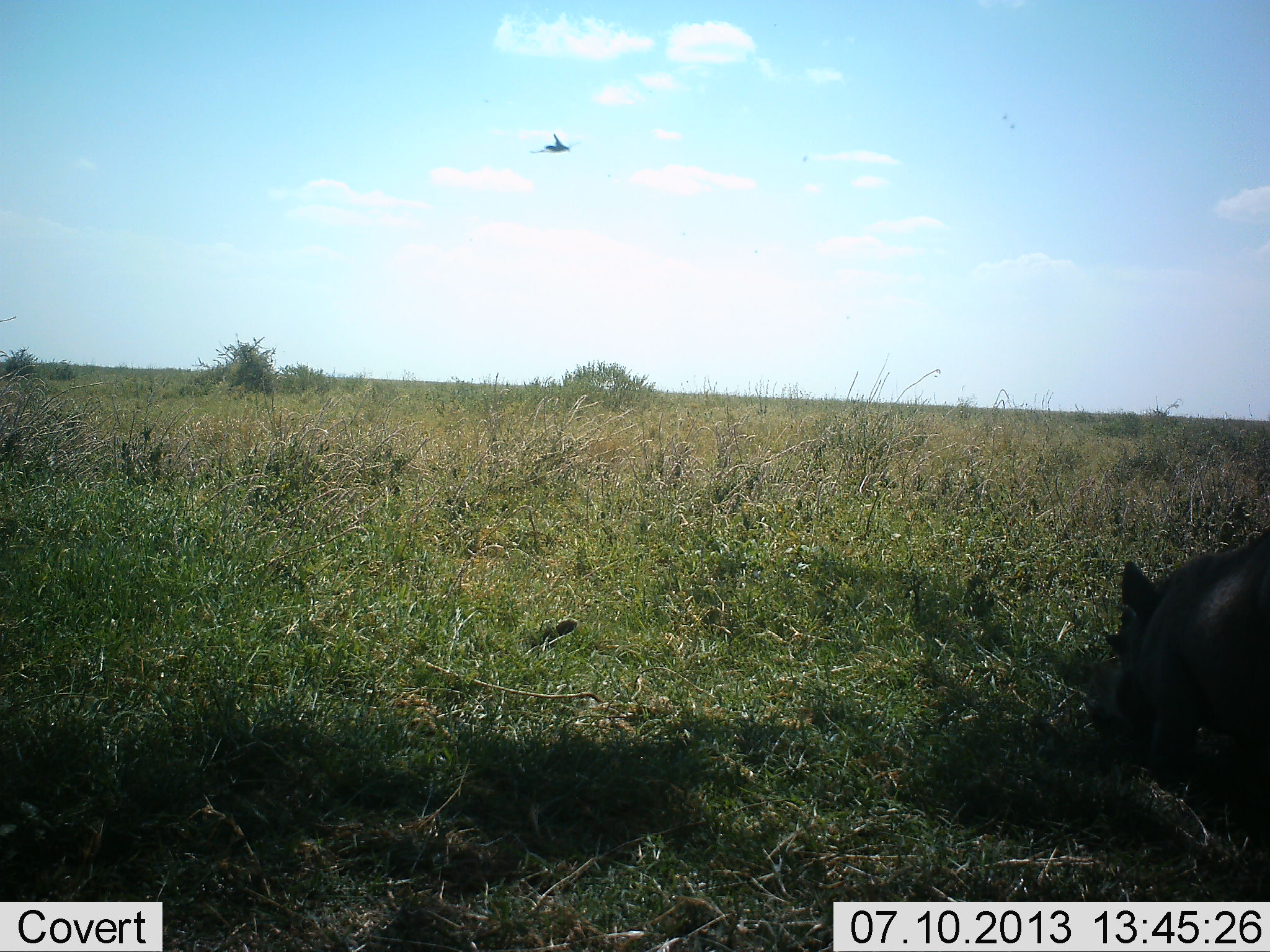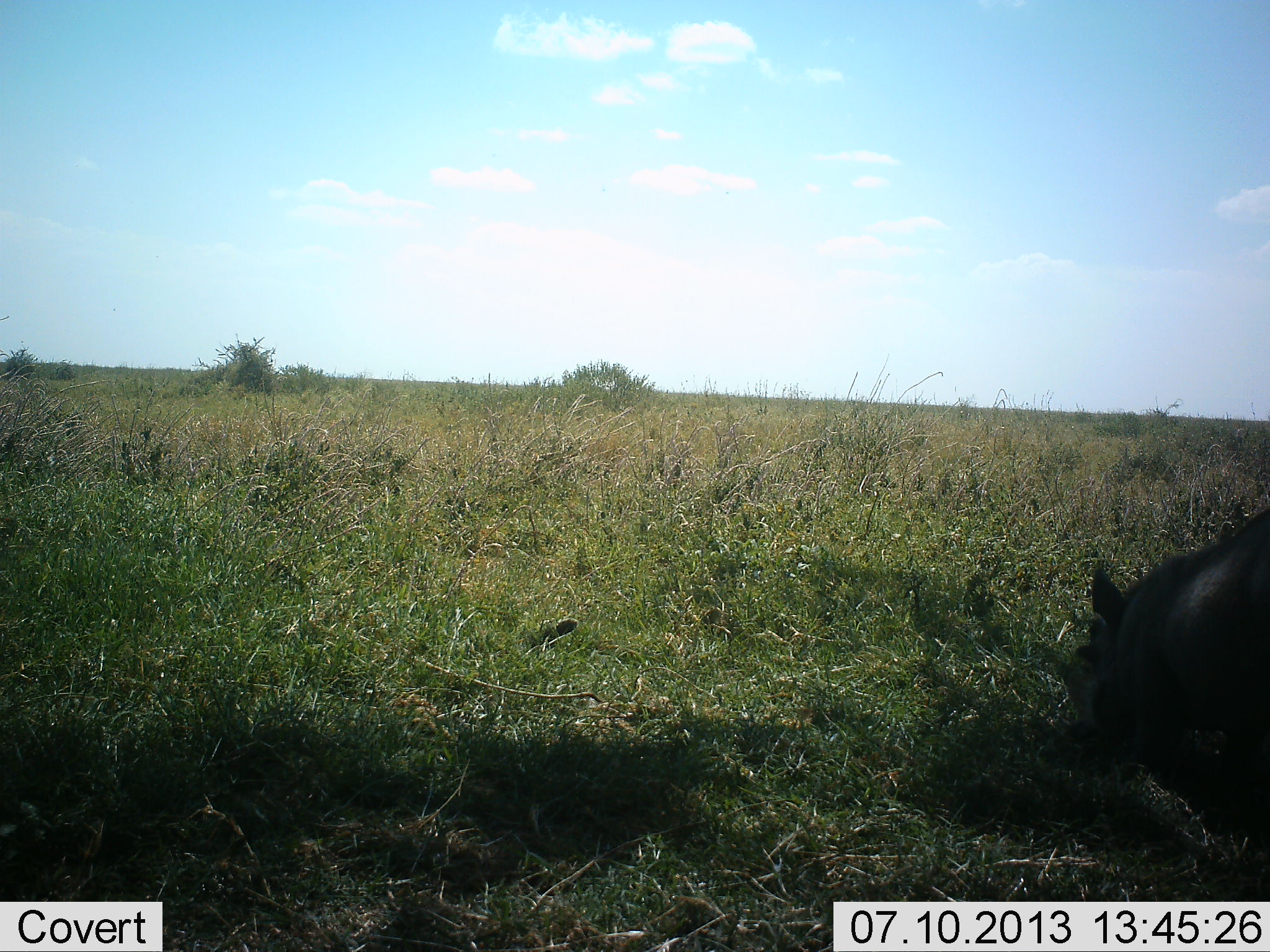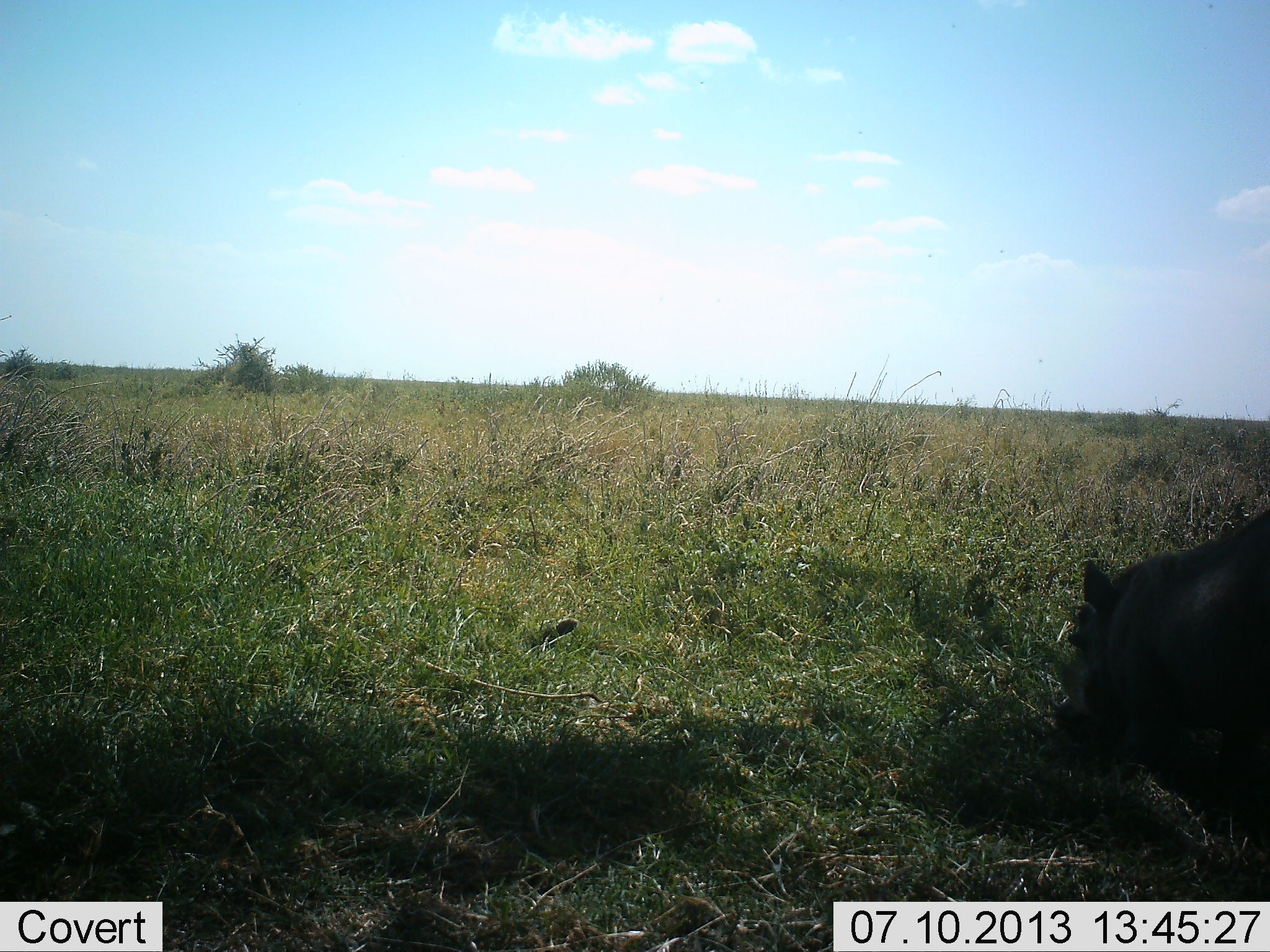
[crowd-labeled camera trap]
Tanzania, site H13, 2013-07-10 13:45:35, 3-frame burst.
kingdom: Animalia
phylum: Chordata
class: Mammalia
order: Artiodactyla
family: Suidae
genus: Phacochoerus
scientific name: Phacochoerus africanus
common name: warthog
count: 1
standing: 23%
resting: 0%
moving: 16%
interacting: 0%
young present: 0%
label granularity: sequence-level